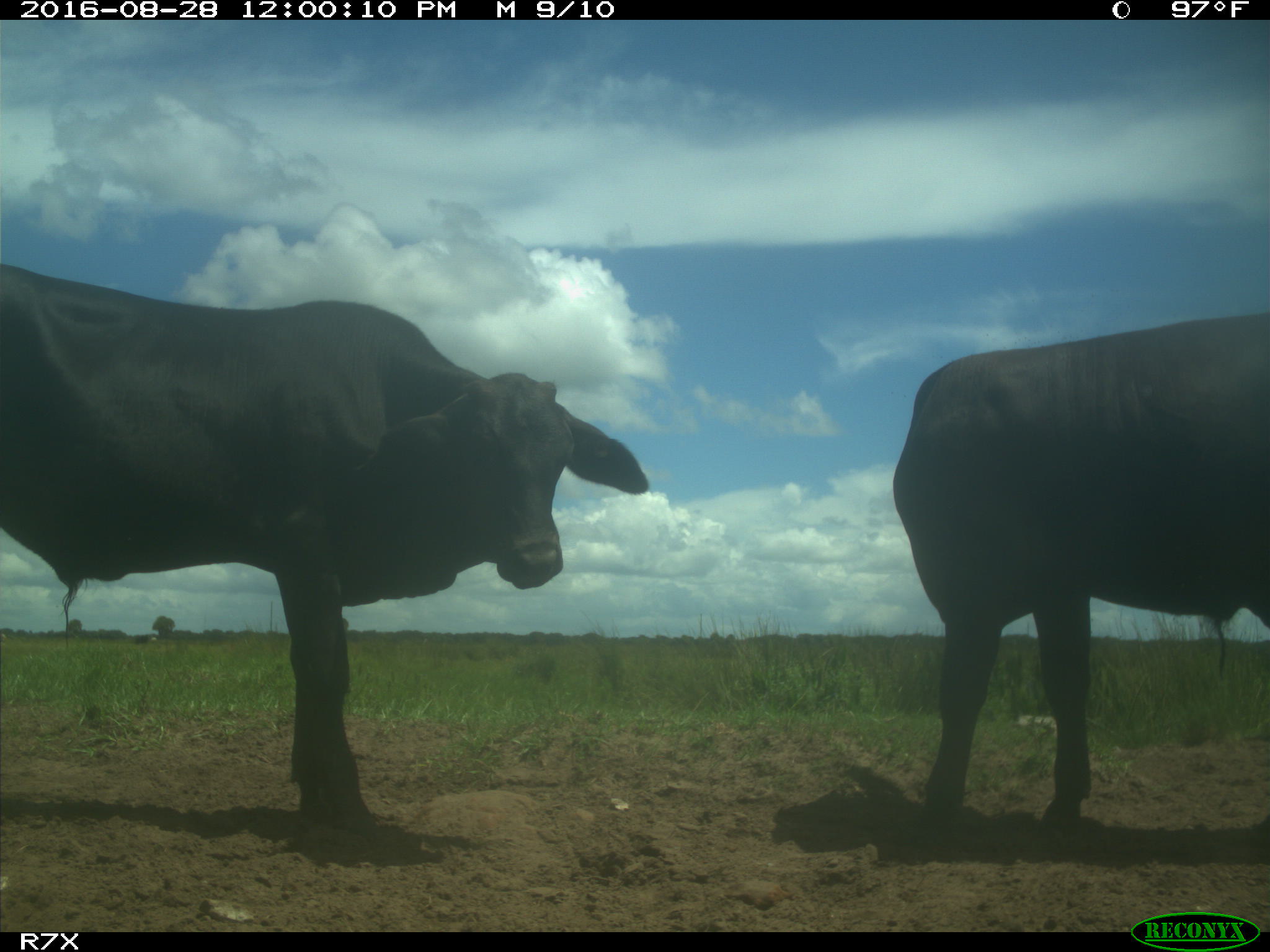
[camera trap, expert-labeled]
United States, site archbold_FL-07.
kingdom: Animalia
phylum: Chordata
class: Mammalia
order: Artiodactyla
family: Bovidae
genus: Bos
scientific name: Bos taurus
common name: domestic cow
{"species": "Bos taurus (domestic cow)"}